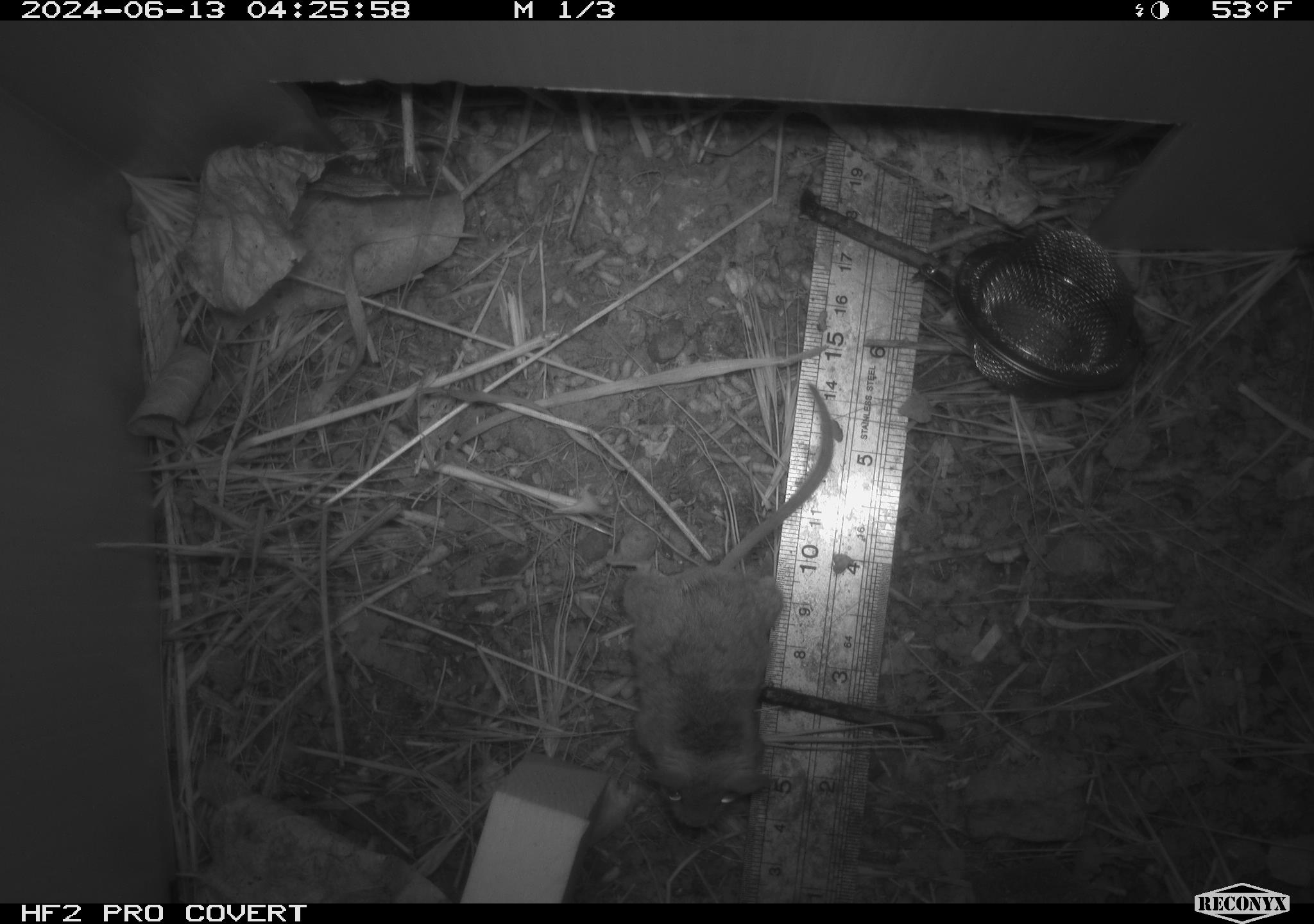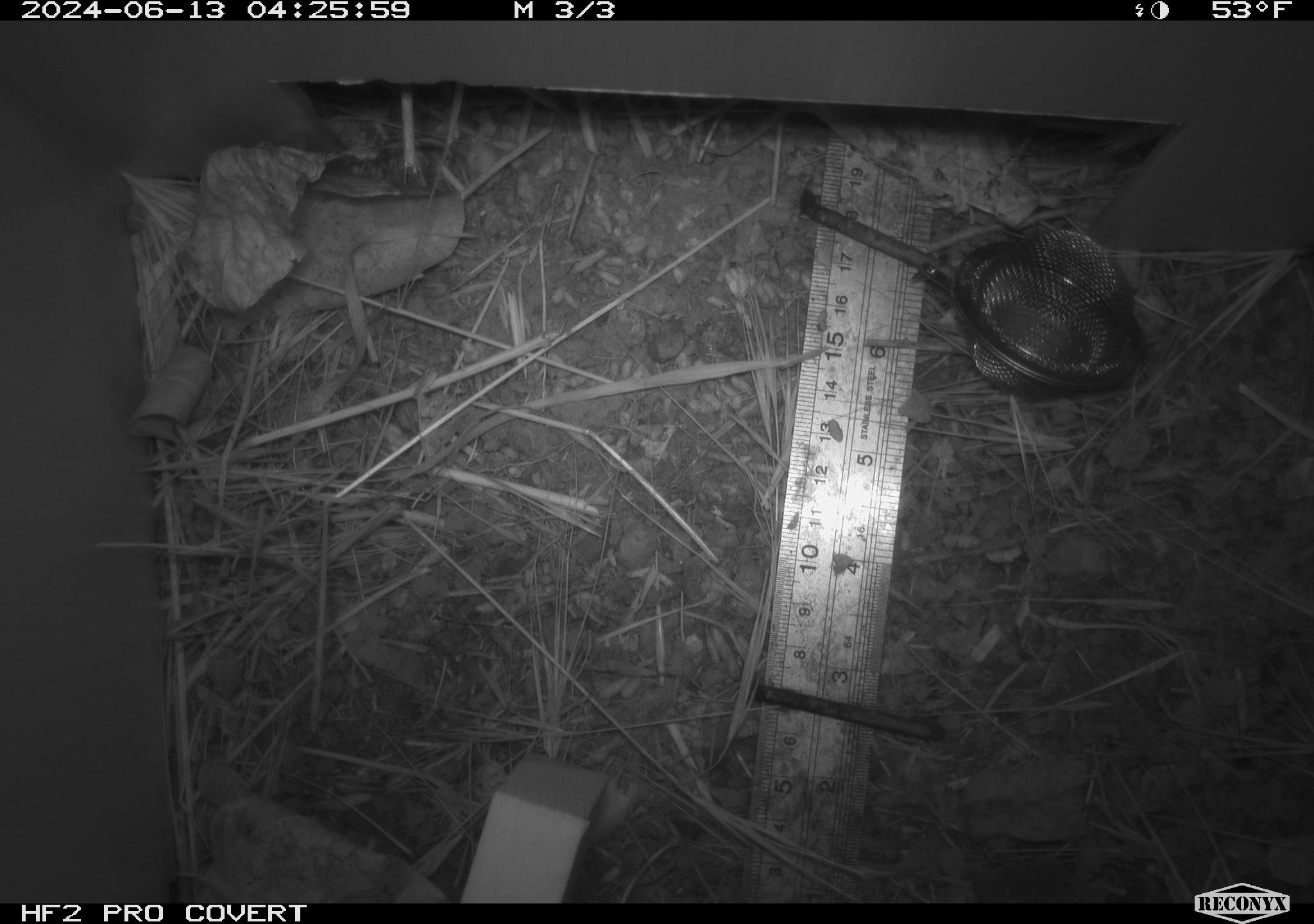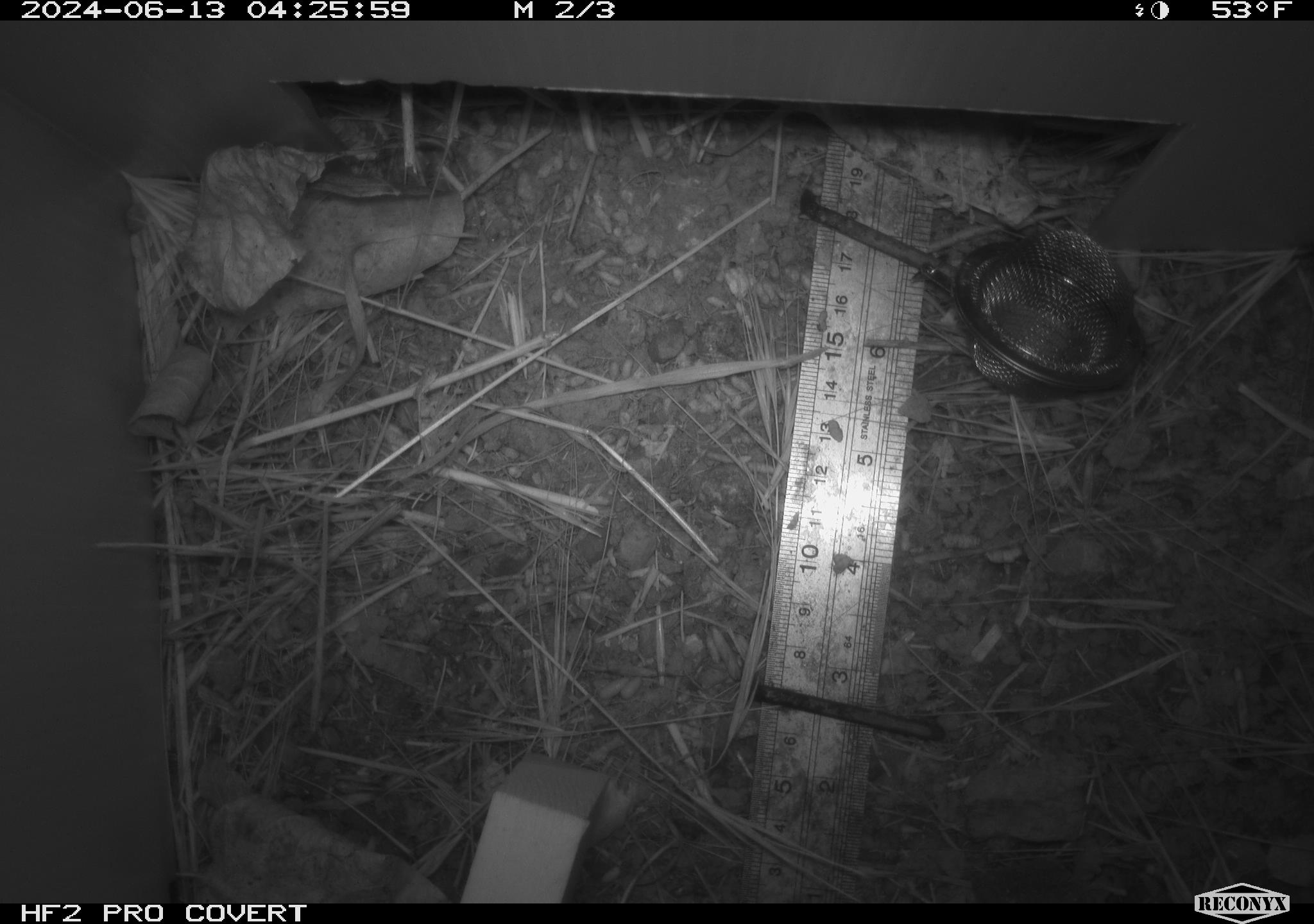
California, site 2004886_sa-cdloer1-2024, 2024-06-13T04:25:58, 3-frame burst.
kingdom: Animalia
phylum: Chordata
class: Mammalia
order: Rodentia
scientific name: Rodentia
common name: mouse species